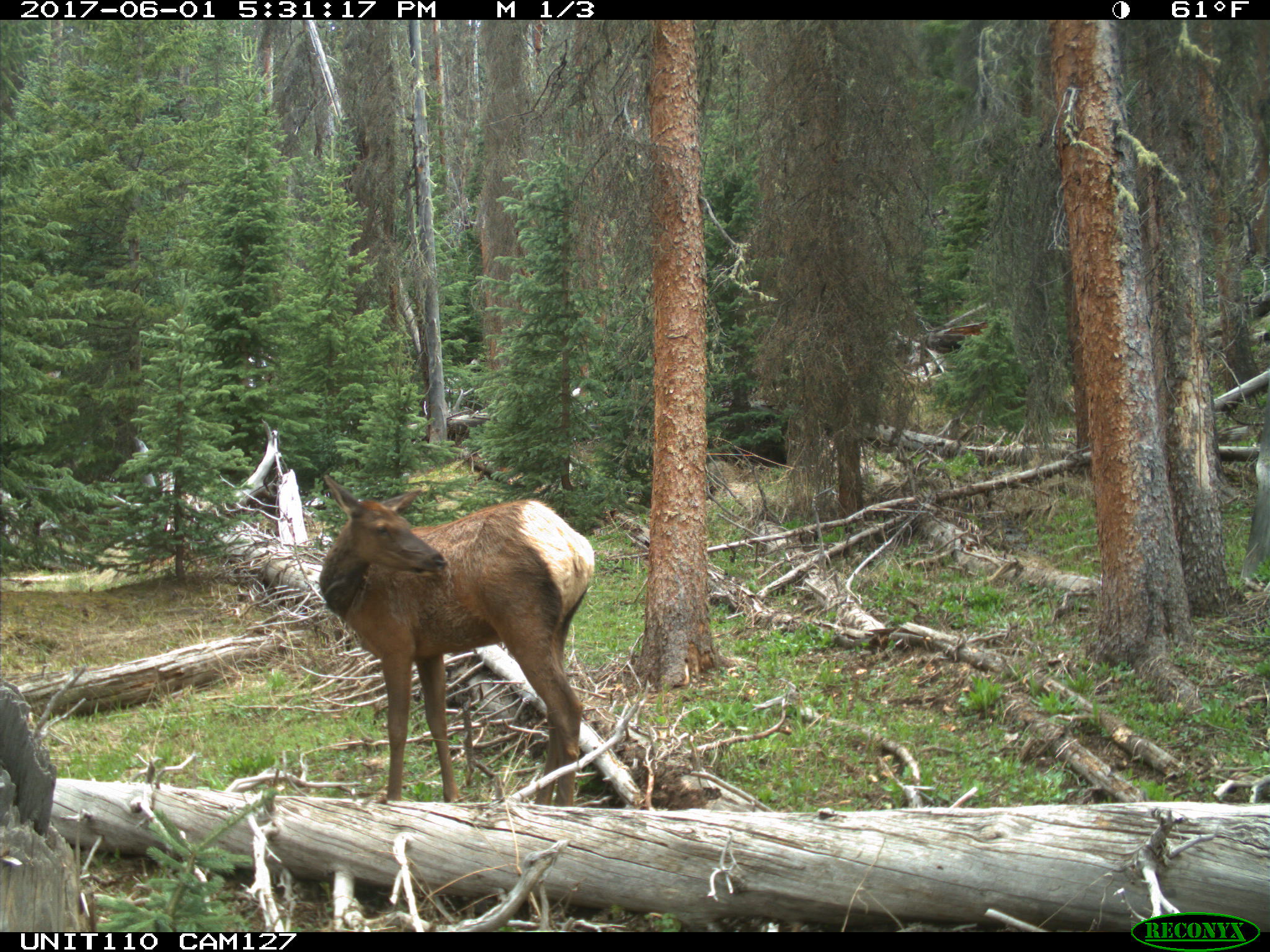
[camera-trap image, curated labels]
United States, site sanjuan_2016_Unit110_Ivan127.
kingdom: Animalia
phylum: Chordata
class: Mammalia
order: Artiodactyla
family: Cervidae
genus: Cervus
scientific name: Cervus elaphus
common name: red deer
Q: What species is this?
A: Cervus elaphus (red deer).